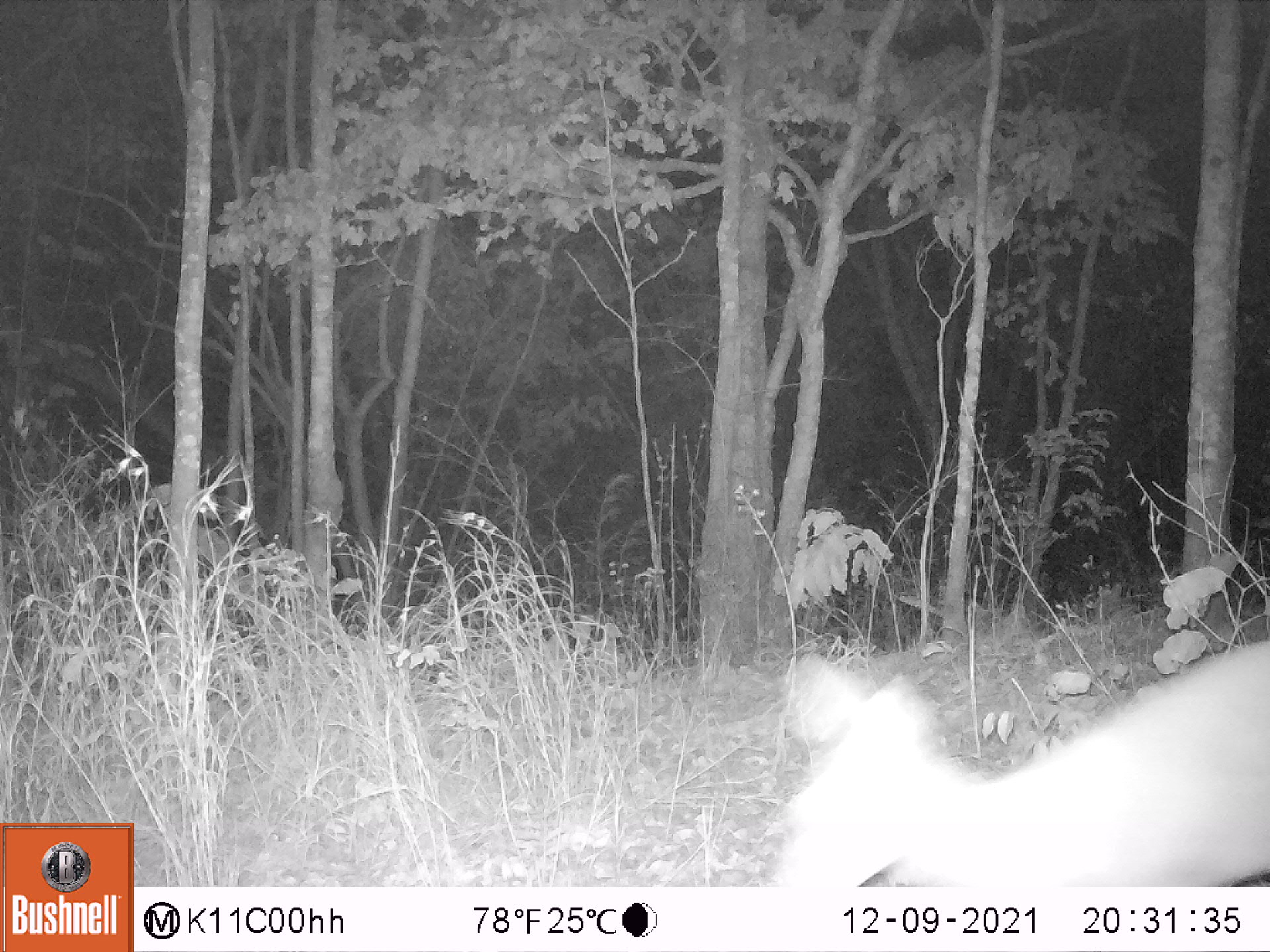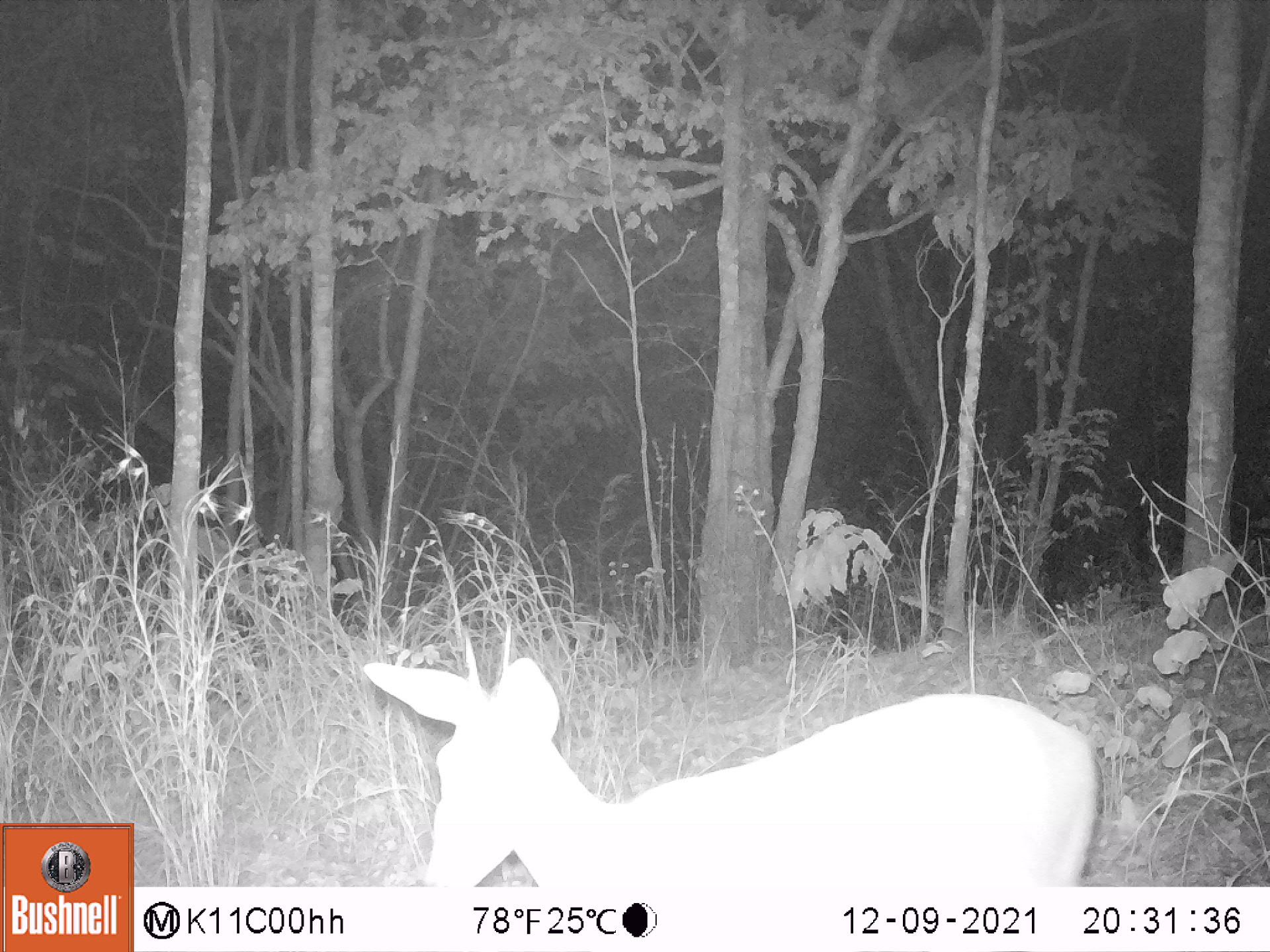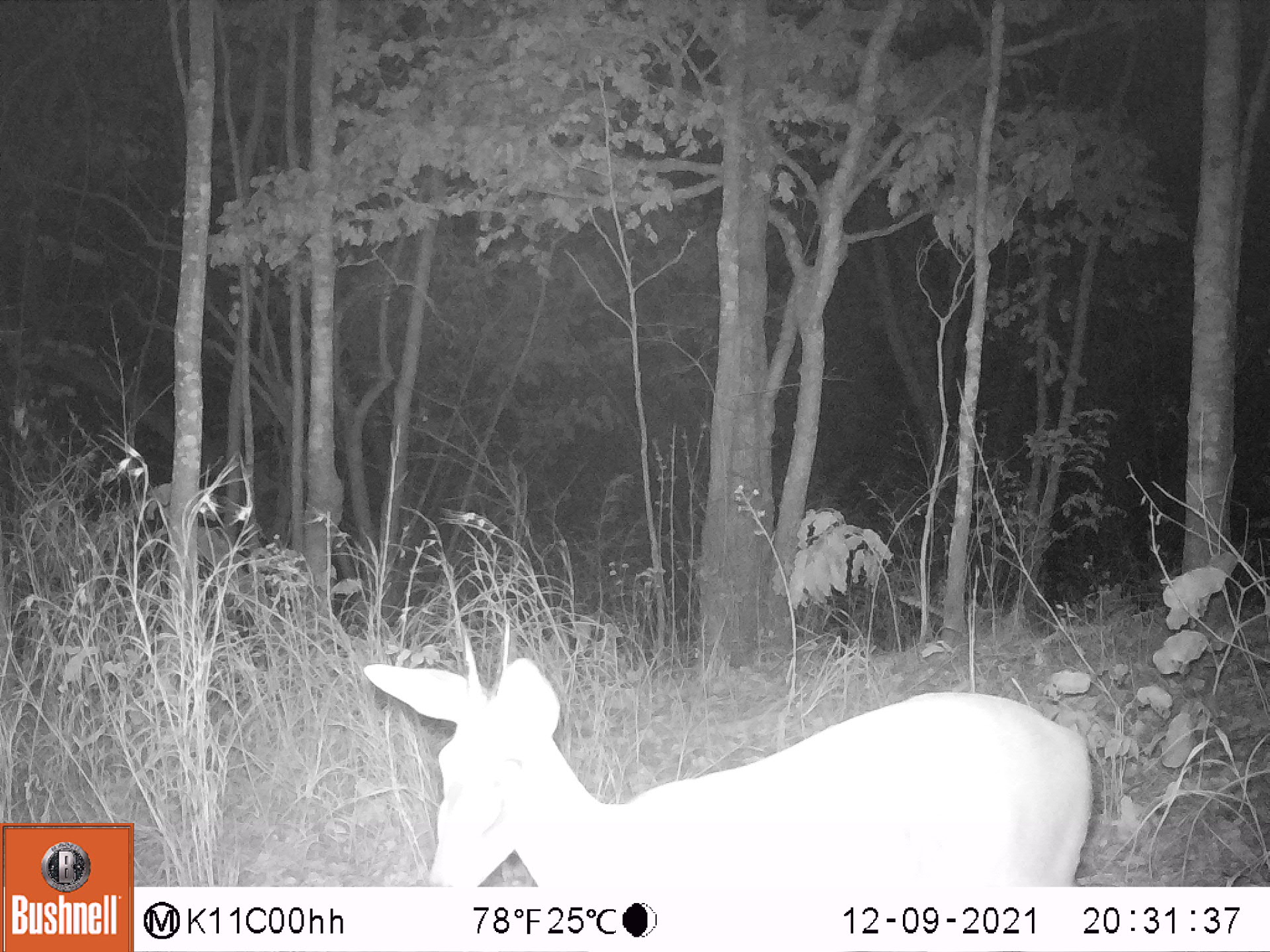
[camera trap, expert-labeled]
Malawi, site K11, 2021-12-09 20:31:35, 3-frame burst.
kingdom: Animalia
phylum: Chordata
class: Mammalia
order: Artiodactyla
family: Bovidae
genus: Sylvicapra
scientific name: Sylvicapra grimmia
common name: common duiker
Common duiker (Sylvicapra grimmia), count 1.